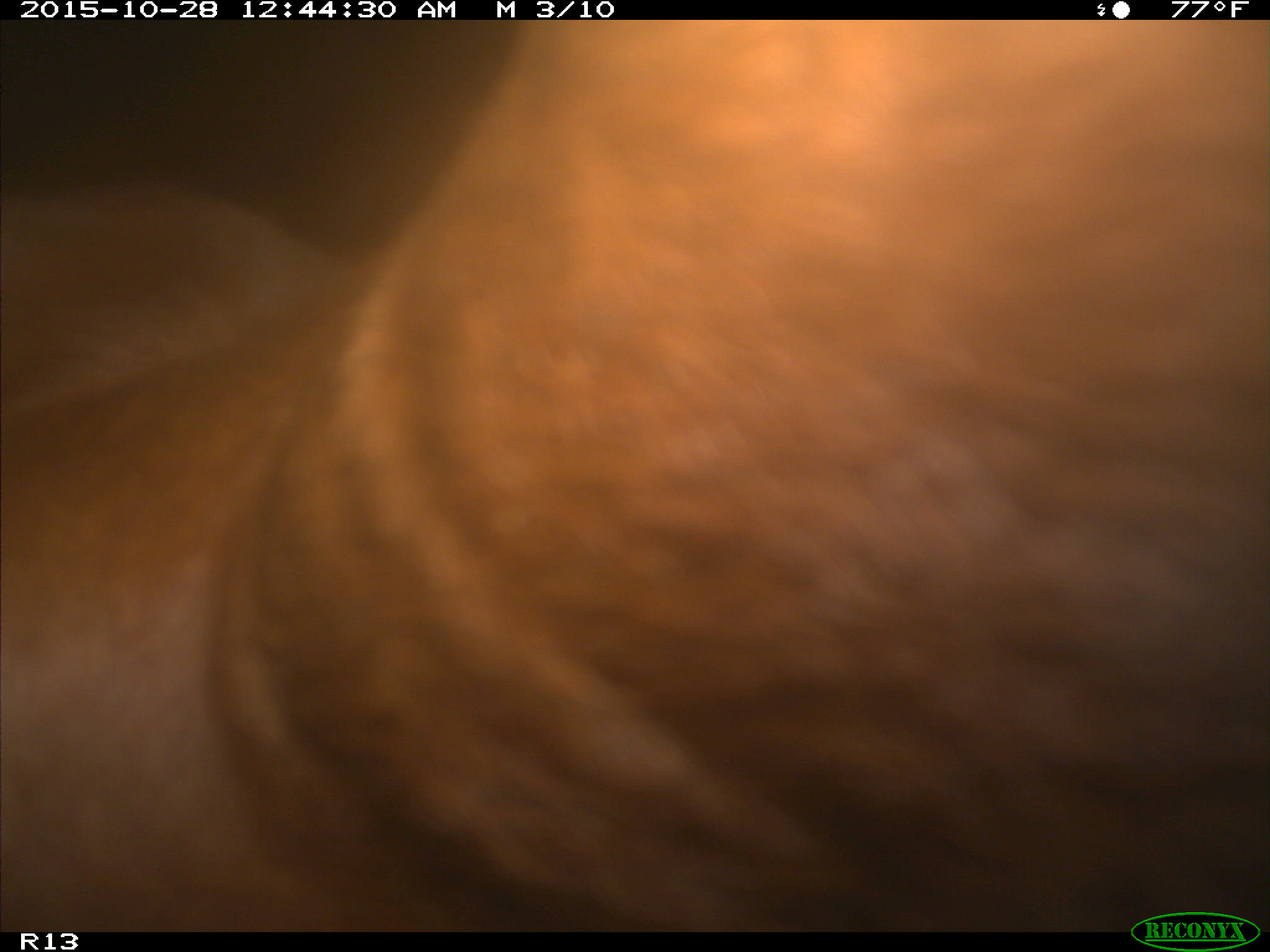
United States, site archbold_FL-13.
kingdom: Animalia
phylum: Chordata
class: Mammalia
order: Artiodactyla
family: Bovidae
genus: Bos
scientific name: Bos taurus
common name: domestic cow